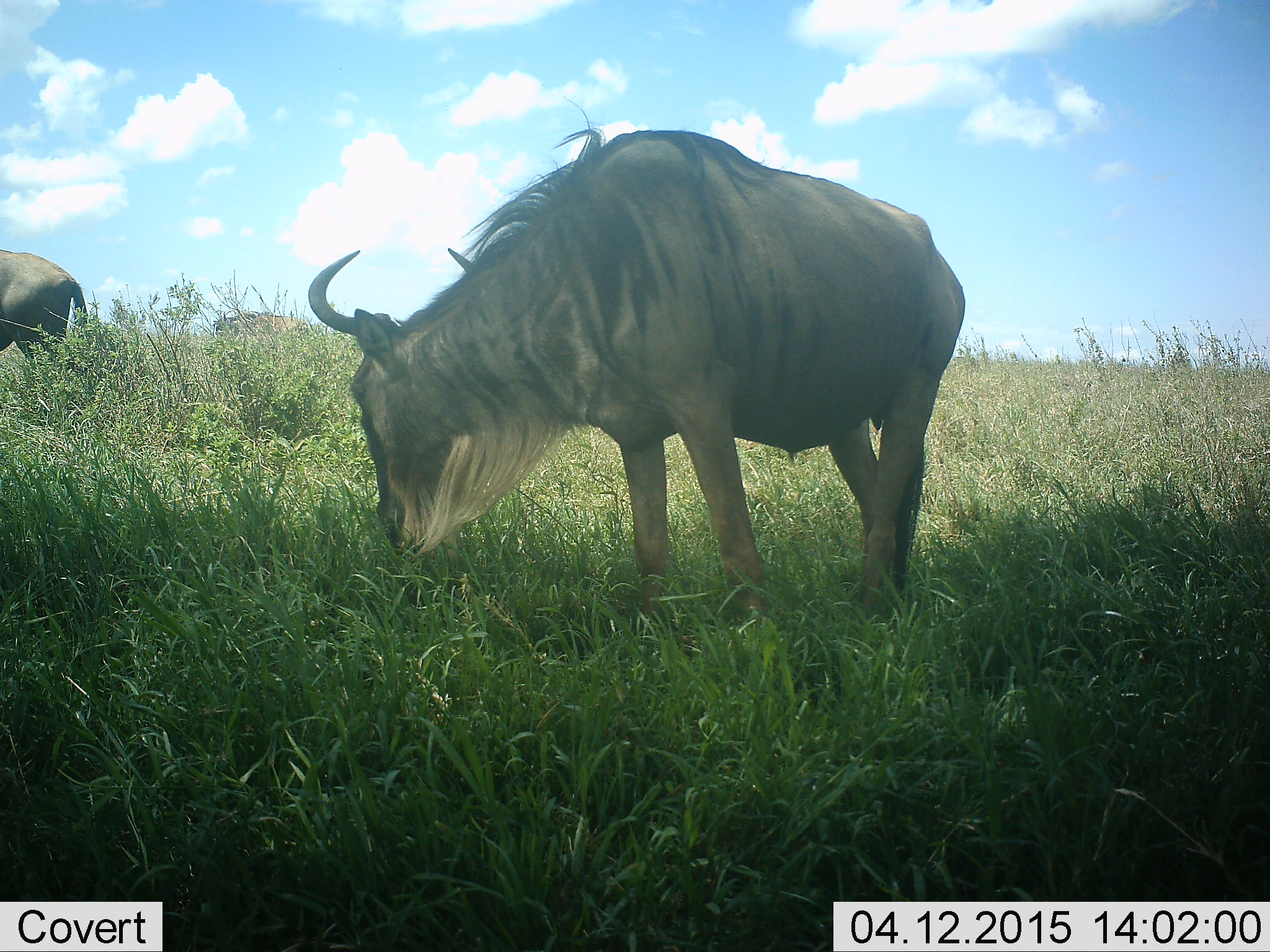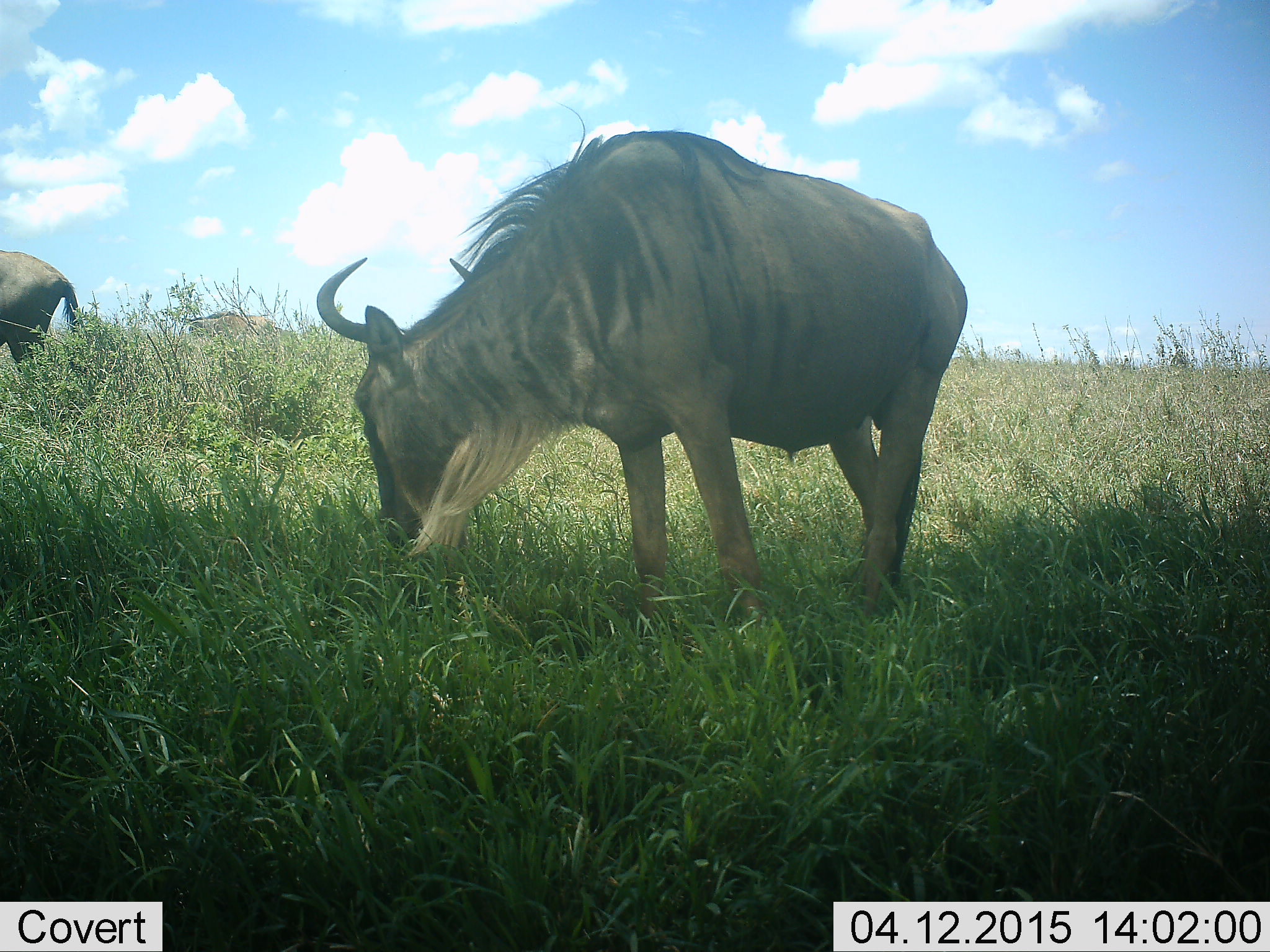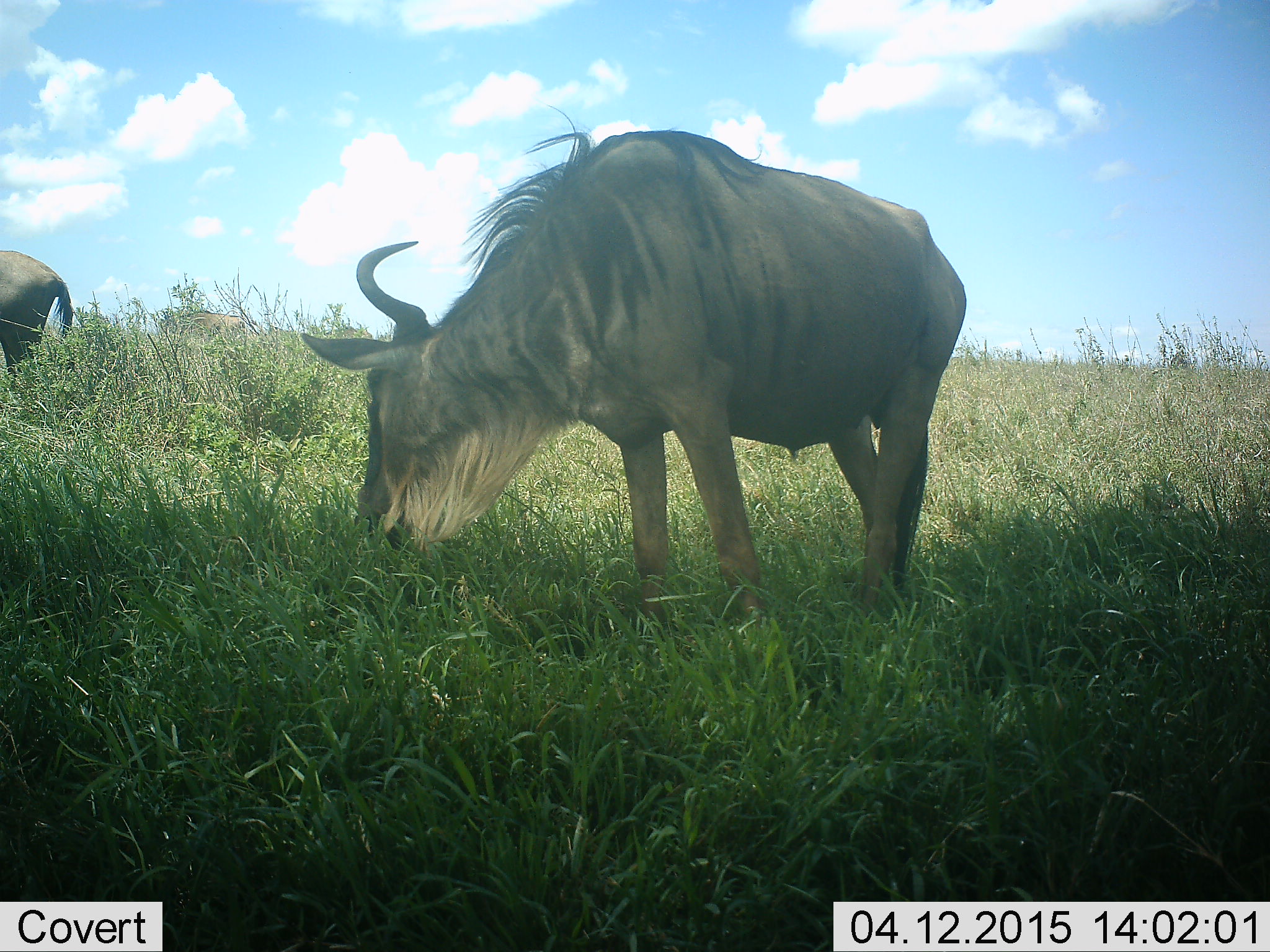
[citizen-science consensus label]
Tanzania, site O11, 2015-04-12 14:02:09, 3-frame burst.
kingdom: Animalia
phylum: Chordata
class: Mammalia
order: Artiodactyla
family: Bovidae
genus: Connochaetes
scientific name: Connochaetes taurinus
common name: blue wildebeest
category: wildebeest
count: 3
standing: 20%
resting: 0%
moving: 30%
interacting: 0%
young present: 0%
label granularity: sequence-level